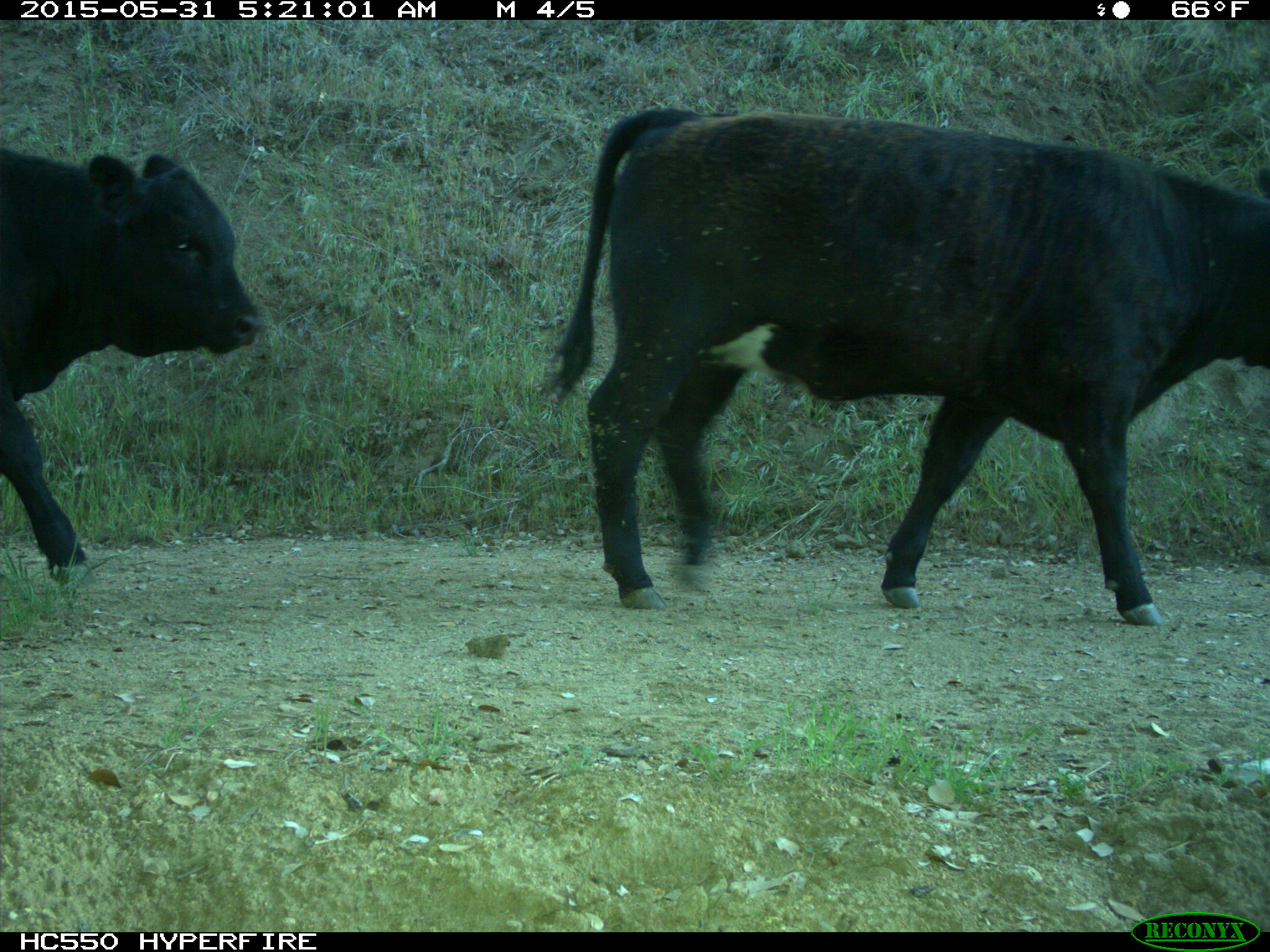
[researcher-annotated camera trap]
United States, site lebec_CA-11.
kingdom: Animalia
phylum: Chordata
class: Mammalia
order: Artiodactyla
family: Bovidae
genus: Bos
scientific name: Bos taurus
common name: domestic cow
Bos taurus (domestic cow).